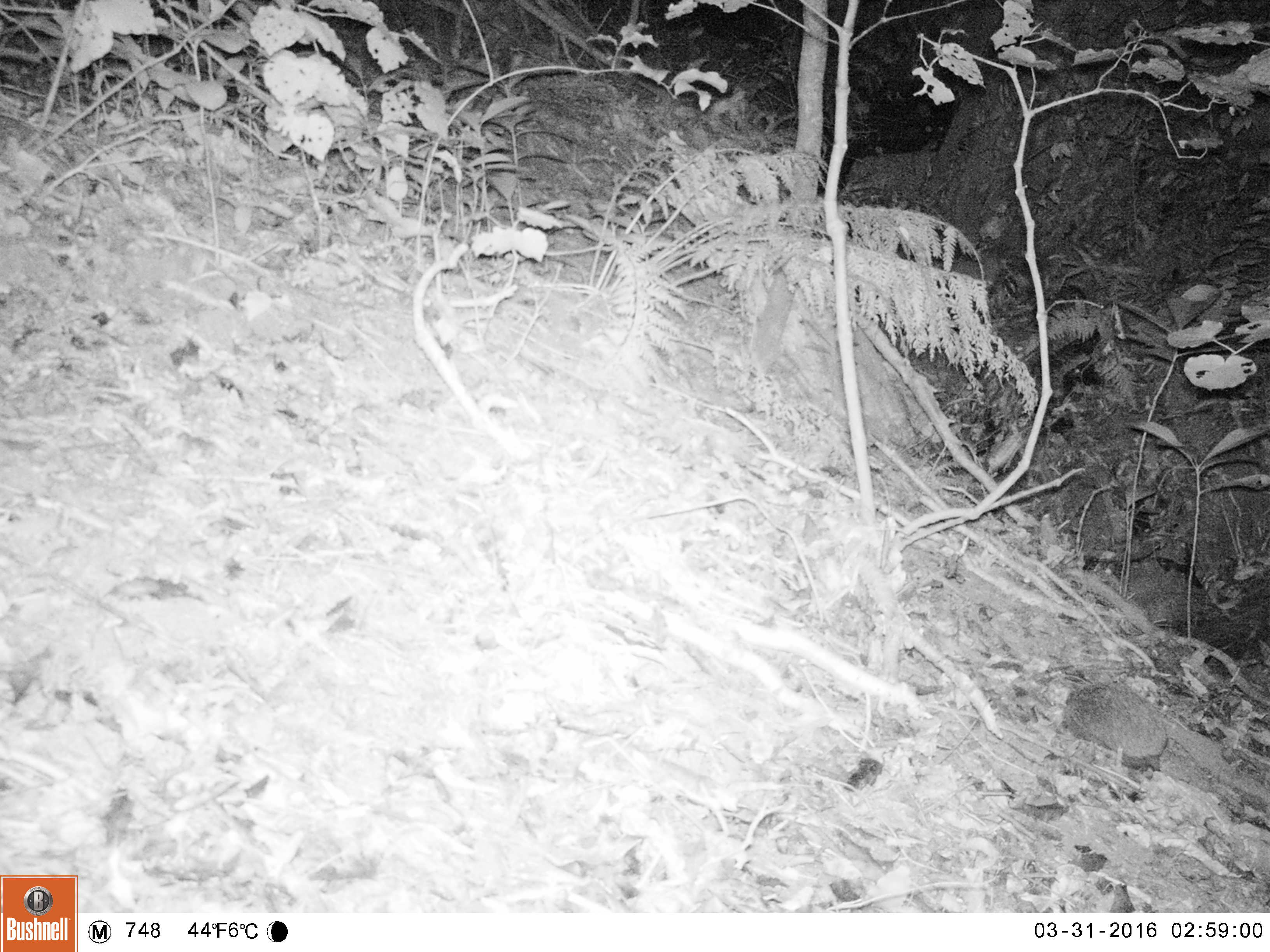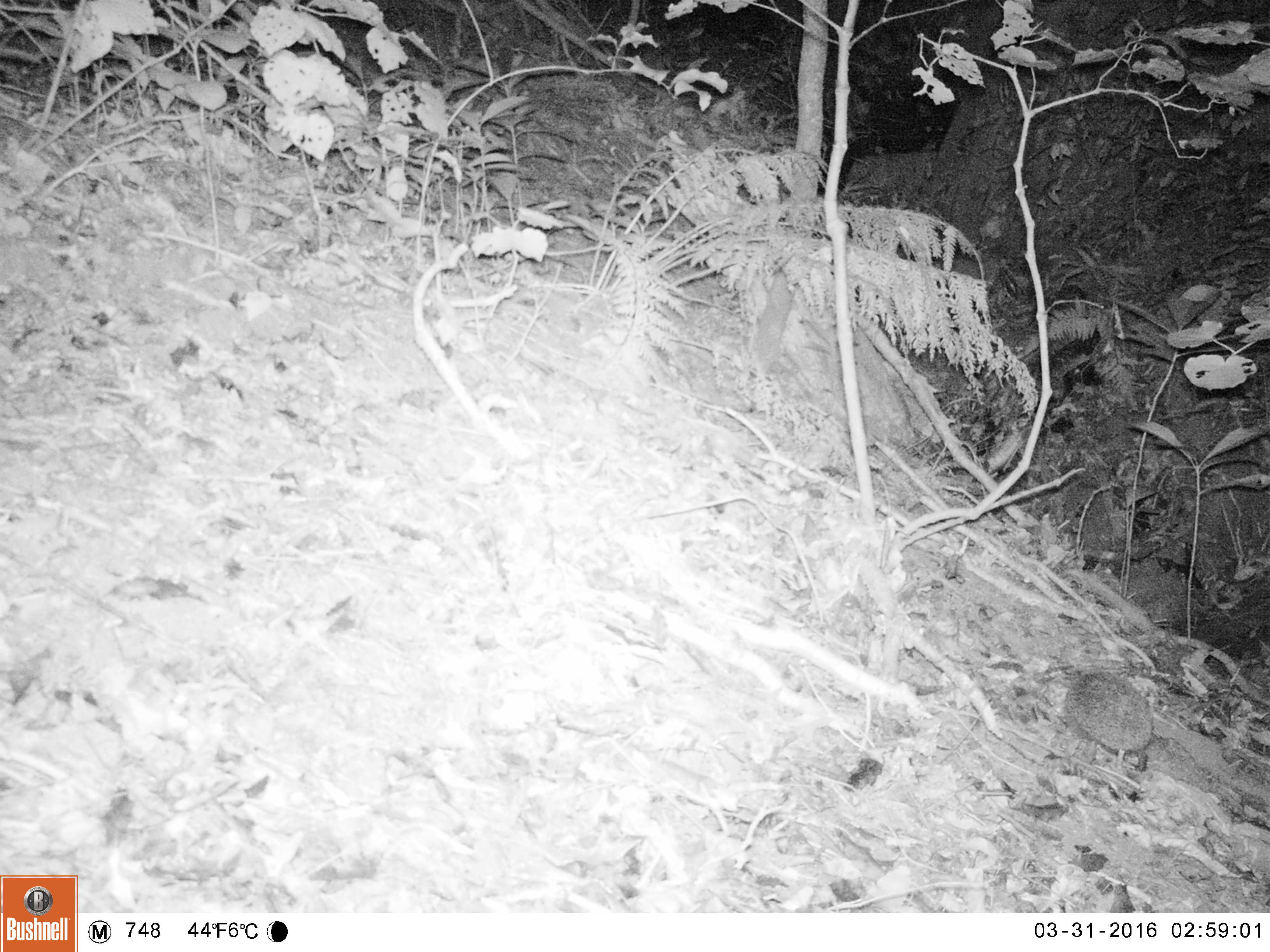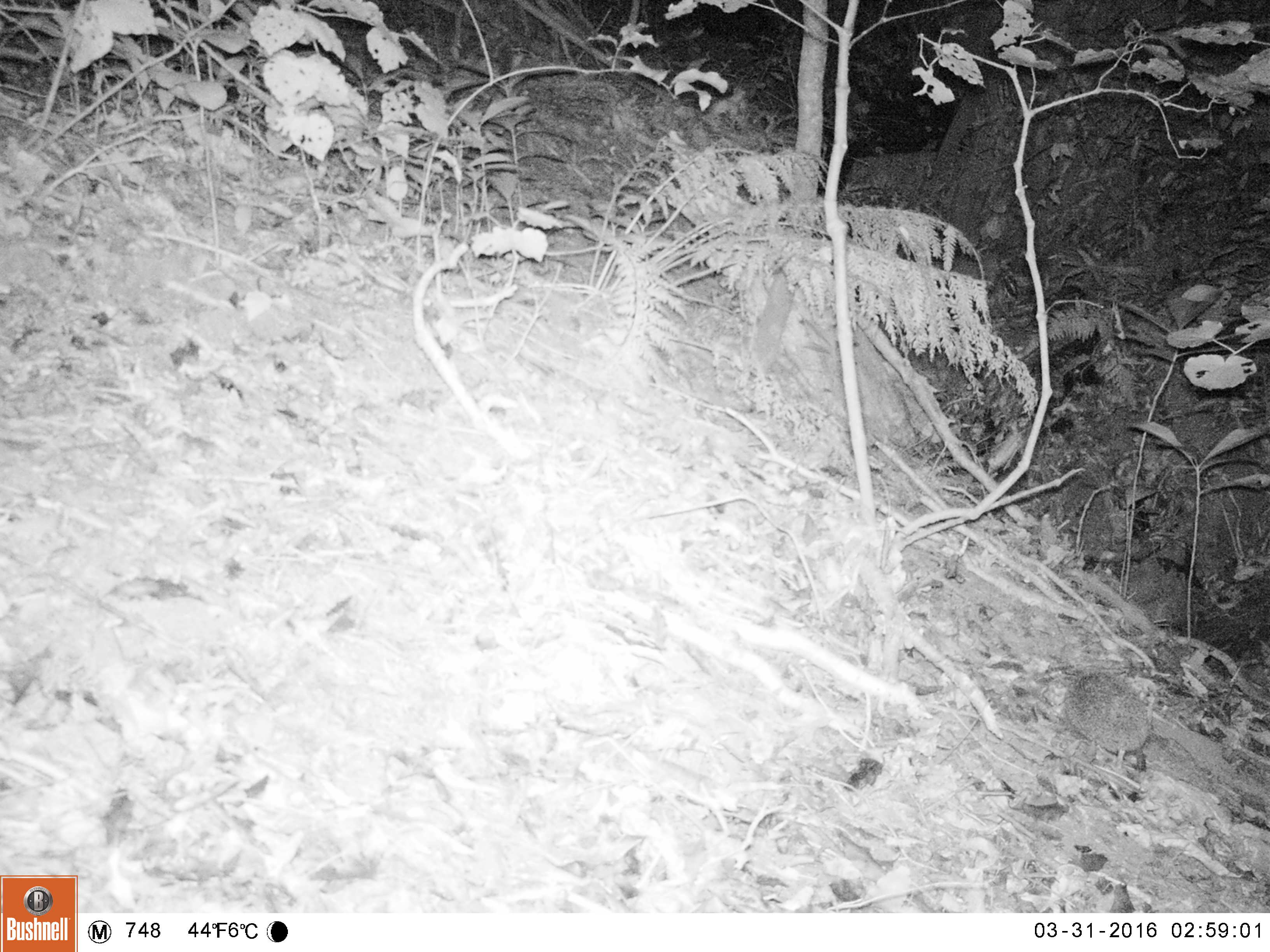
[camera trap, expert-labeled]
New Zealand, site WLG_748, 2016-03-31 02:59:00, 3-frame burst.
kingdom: Animalia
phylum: Chordata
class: Mammalia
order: Eulipotyphla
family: Erinaceidae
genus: Erinaceus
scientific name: Erinaceus europaeus europaeus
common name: european hedgehog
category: hedgehog